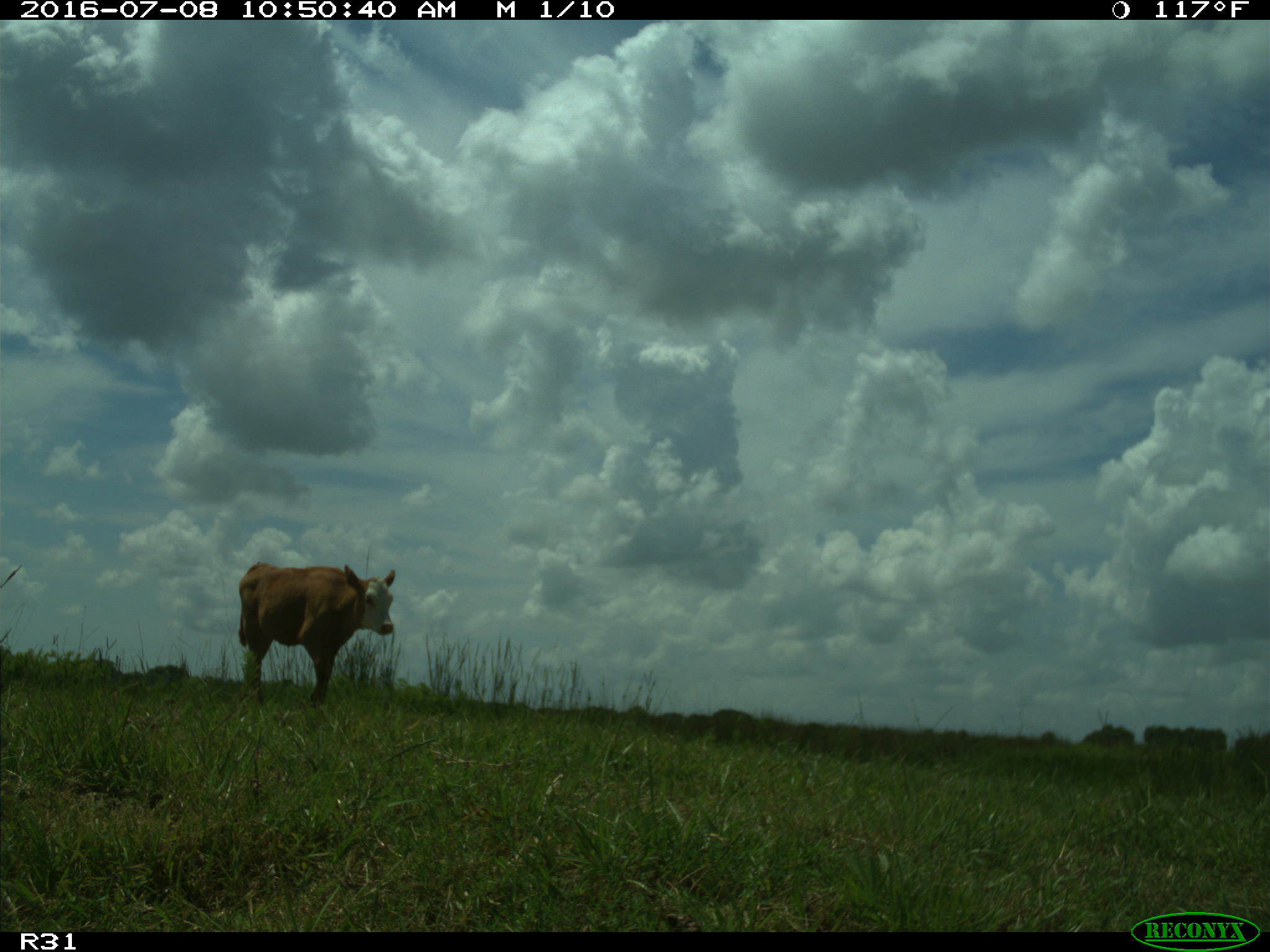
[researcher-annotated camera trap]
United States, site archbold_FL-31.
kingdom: Animalia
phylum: Chordata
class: Mammalia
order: Artiodactyla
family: Bovidae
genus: Bos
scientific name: Bos taurus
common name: domestic cow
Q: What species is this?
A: Bos taurus (domestic cow).